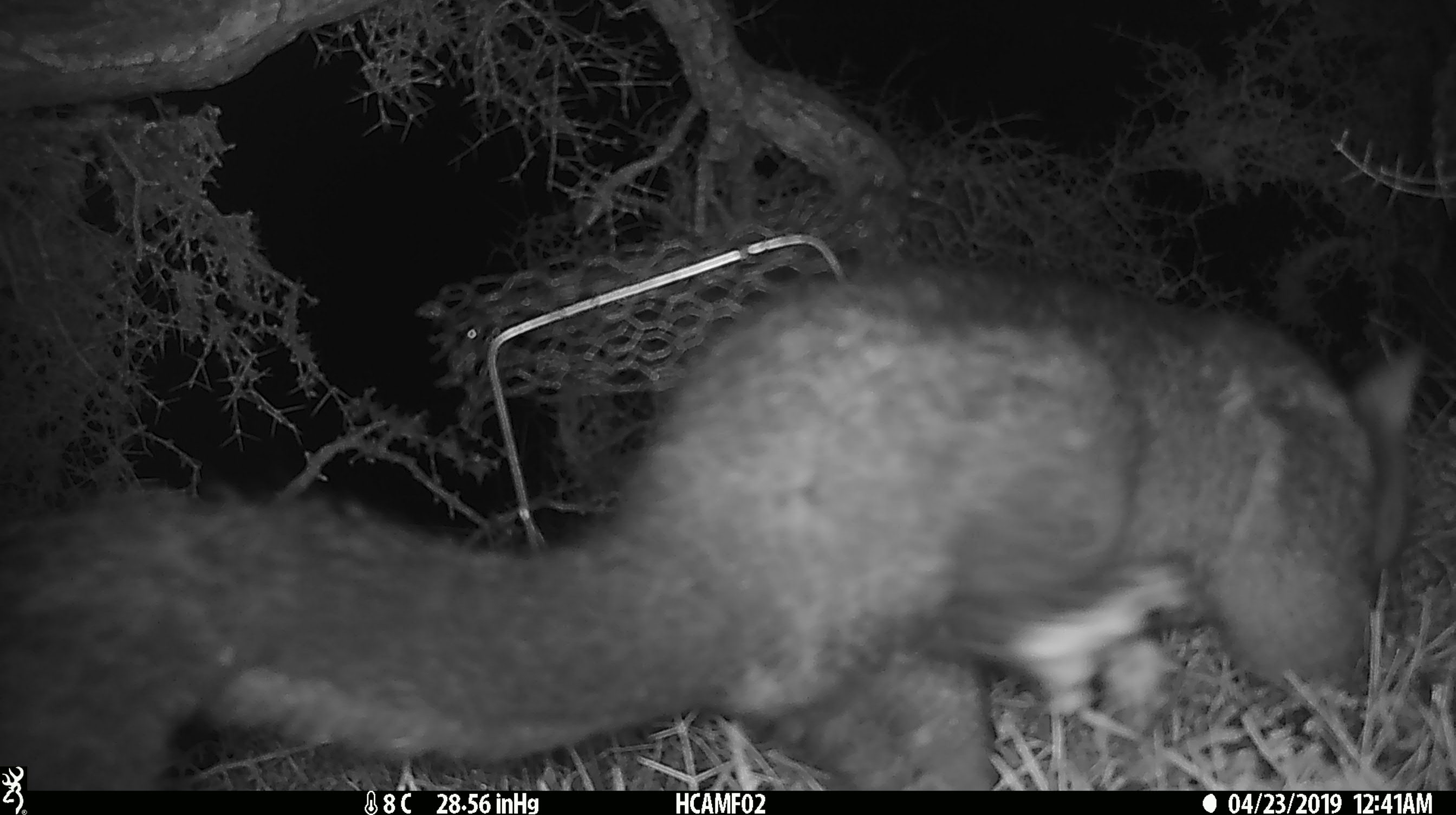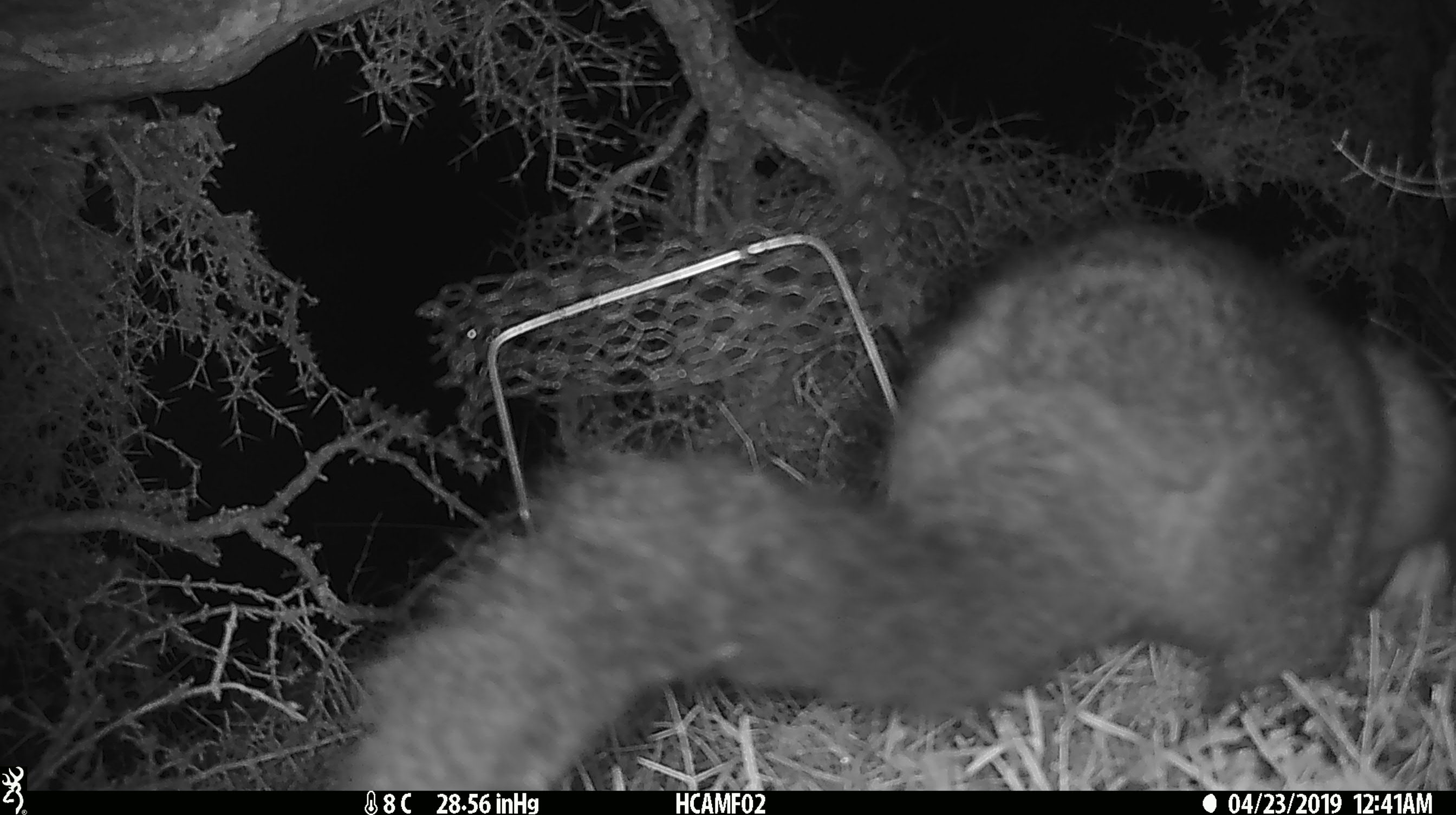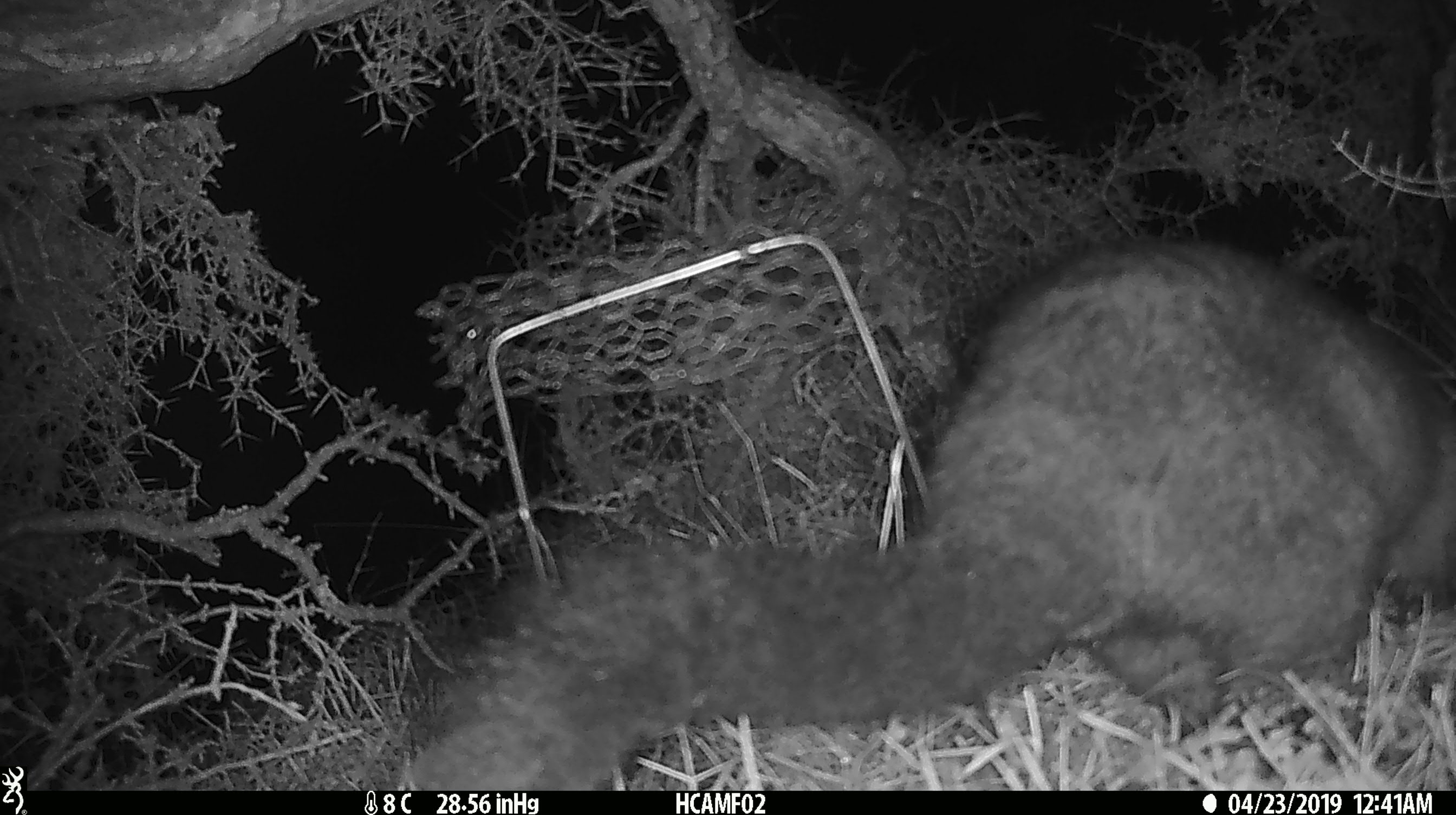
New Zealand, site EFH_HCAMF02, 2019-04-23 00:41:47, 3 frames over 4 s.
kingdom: Animalia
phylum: Chordata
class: Mammalia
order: Diprotodontia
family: Phalangeridae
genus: Trichosurus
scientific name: Trichosurus vulpecula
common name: common brushtail possum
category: possum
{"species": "possum (common brushtail possum) (Trichosurus vulpecula)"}